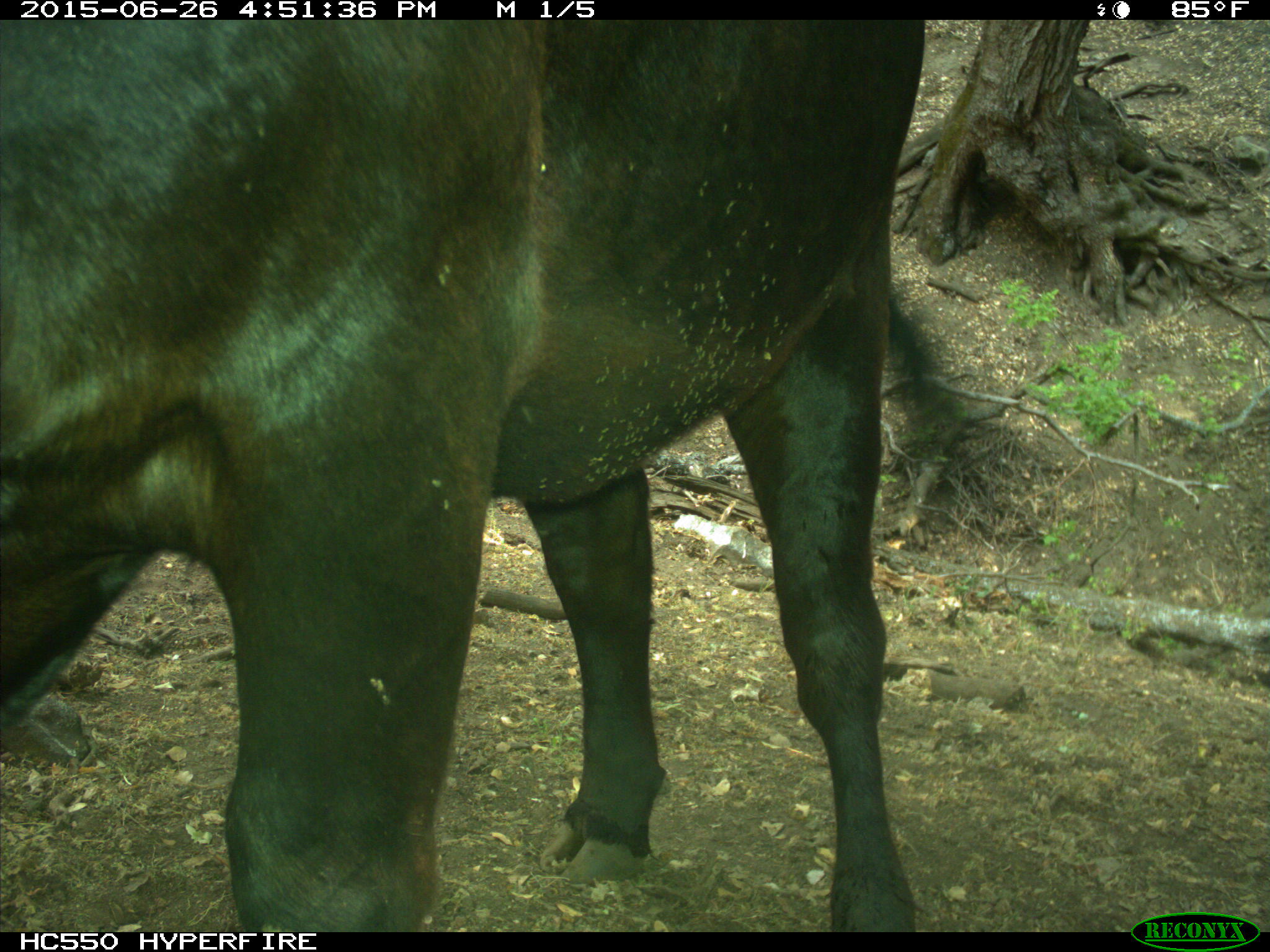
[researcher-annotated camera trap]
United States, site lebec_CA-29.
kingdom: Animalia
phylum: Chordata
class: Mammalia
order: Artiodactyla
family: Bovidae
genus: Bos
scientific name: Bos taurus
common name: domestic cow